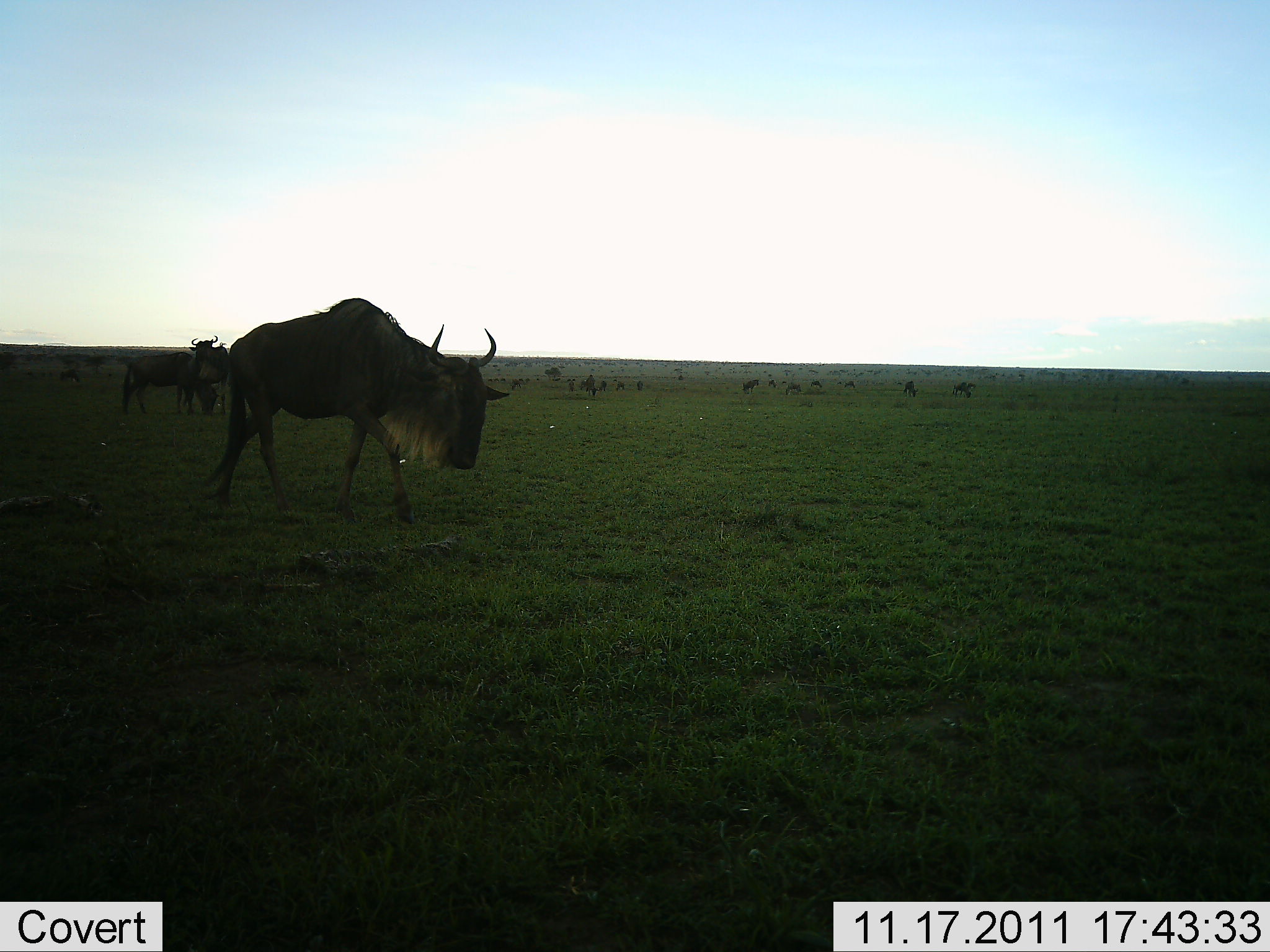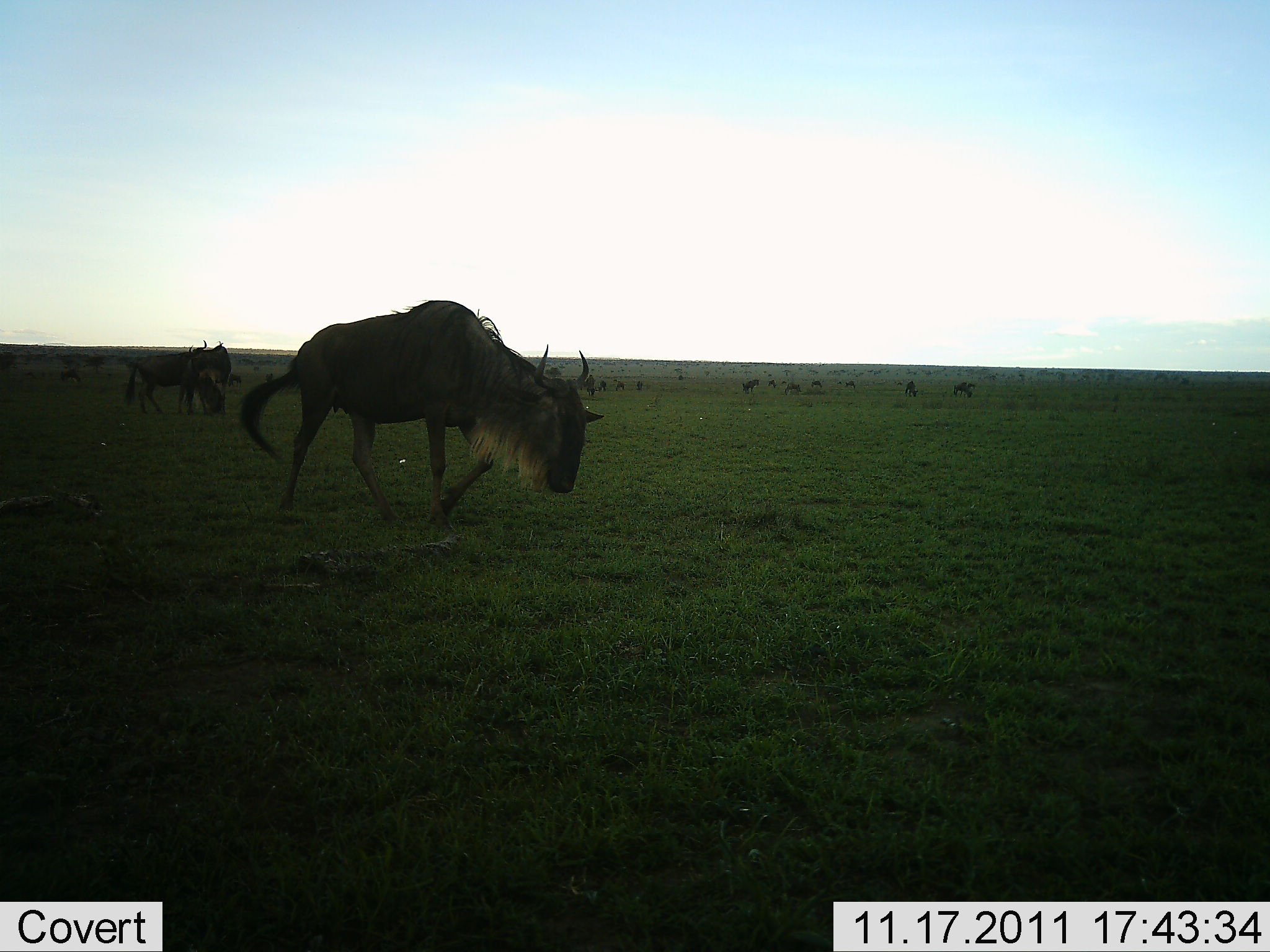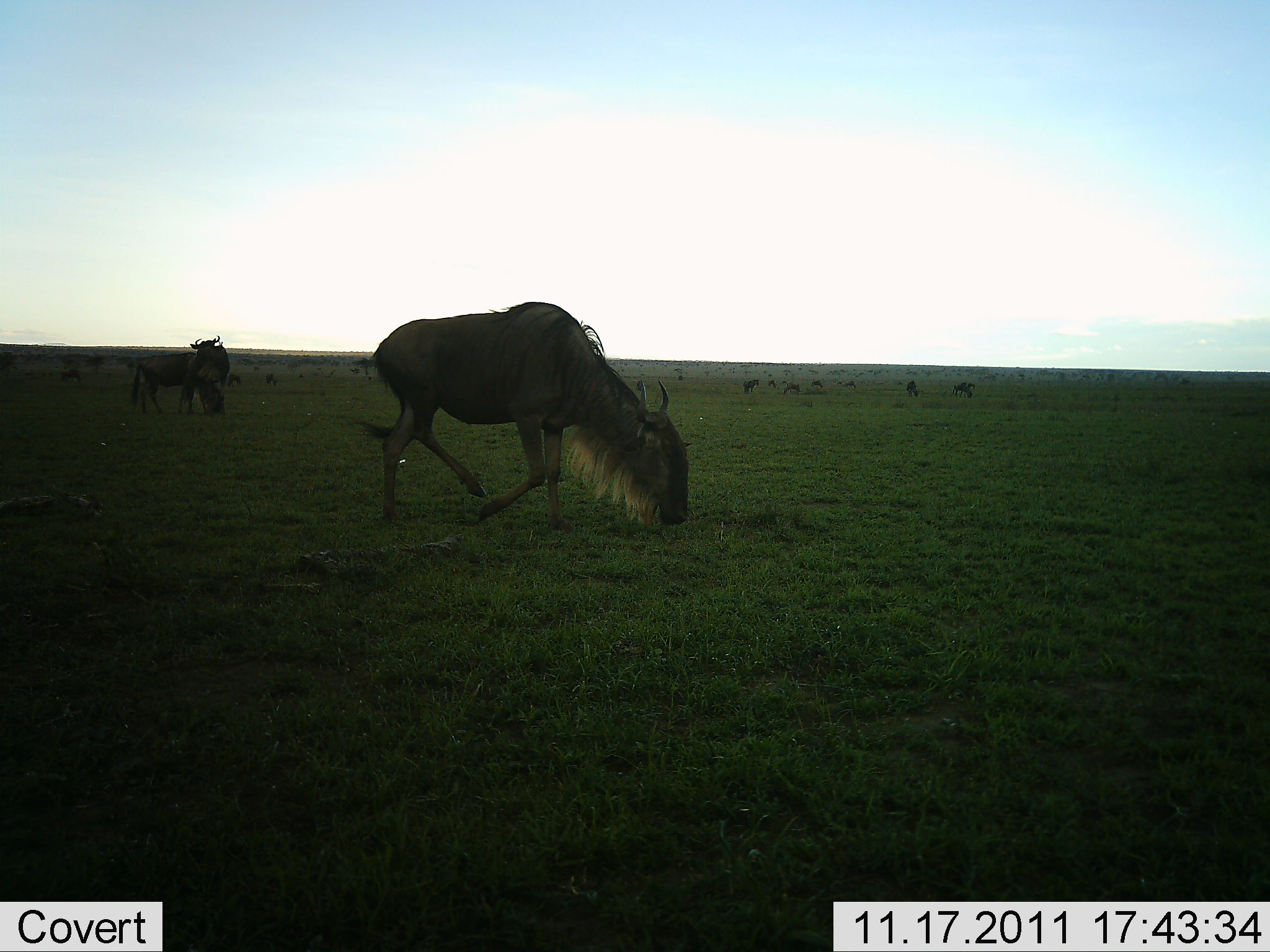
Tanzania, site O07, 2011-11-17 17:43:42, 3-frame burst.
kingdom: Animalia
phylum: Chordata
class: Mammalia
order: Artiodactyla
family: Bovidae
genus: Connochaetes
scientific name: Connochaetes taurinus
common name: blue wildebeest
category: wildebeest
Wildebeest (blue wildebeest) (Connochaetes taurinus), count 11-50. Behavior (volunteer vote fractions): standing 64%, resting 27%, moving 64%, interacting 9%. Young present (vote fraction): 9%. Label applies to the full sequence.